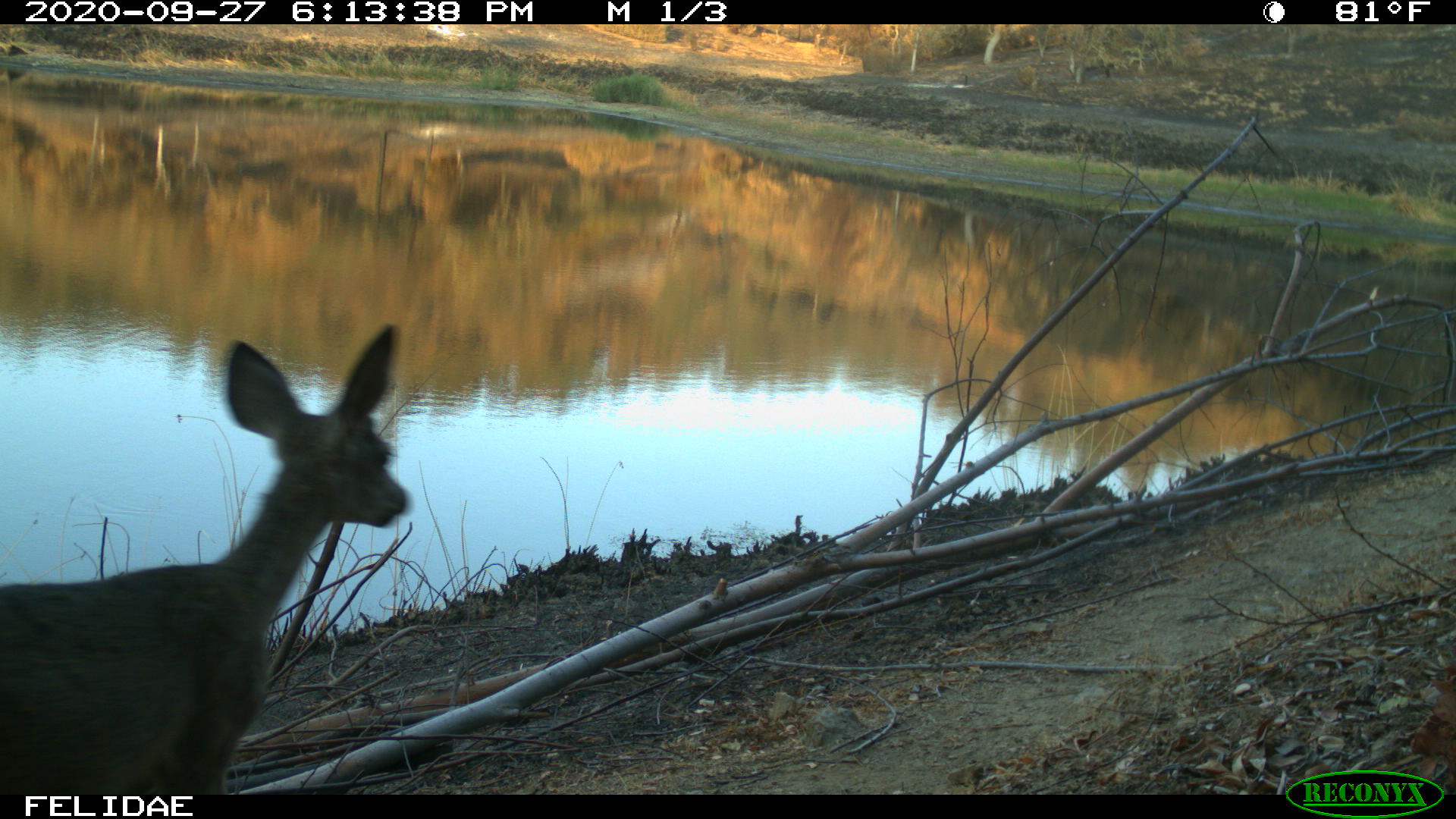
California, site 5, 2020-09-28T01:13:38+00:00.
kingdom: Animalia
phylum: Chordata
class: Mammalia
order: Artiodactyla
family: Cervidae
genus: Odocoileus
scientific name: Odocoileus hemionus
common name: mule deer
Mule deer (Odocoileus hemionus).